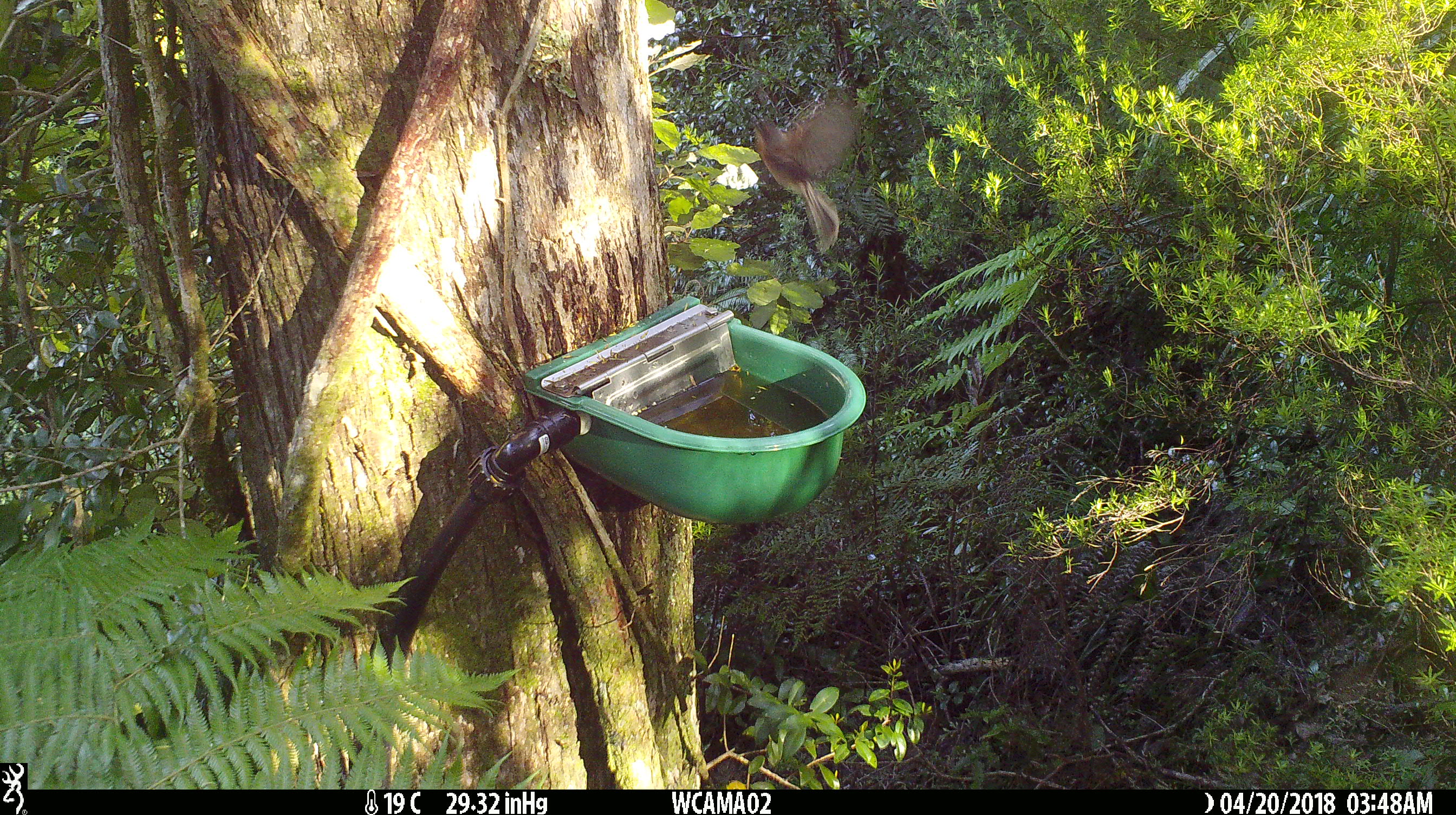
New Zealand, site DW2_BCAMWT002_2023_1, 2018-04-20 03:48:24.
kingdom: Animalia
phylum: Chordata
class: Aves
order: Passeriformes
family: Rhipiduridae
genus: Rhipidura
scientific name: Rhipidura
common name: fantails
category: fantail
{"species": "fantail (fantails) (Rhipidura)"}